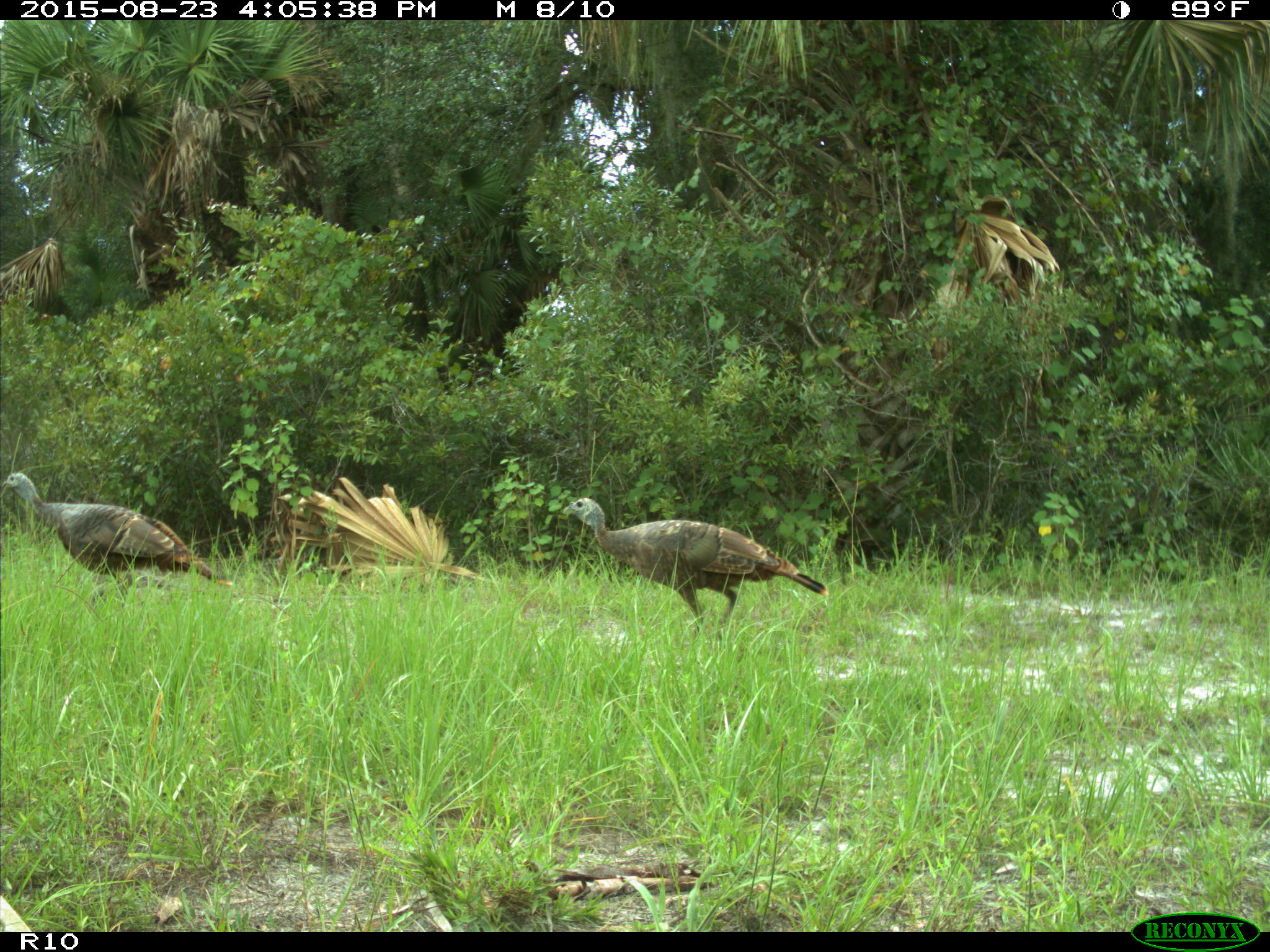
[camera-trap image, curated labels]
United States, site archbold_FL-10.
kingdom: Animalia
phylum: Chordata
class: Aves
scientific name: Aves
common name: birds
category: unidentified bird